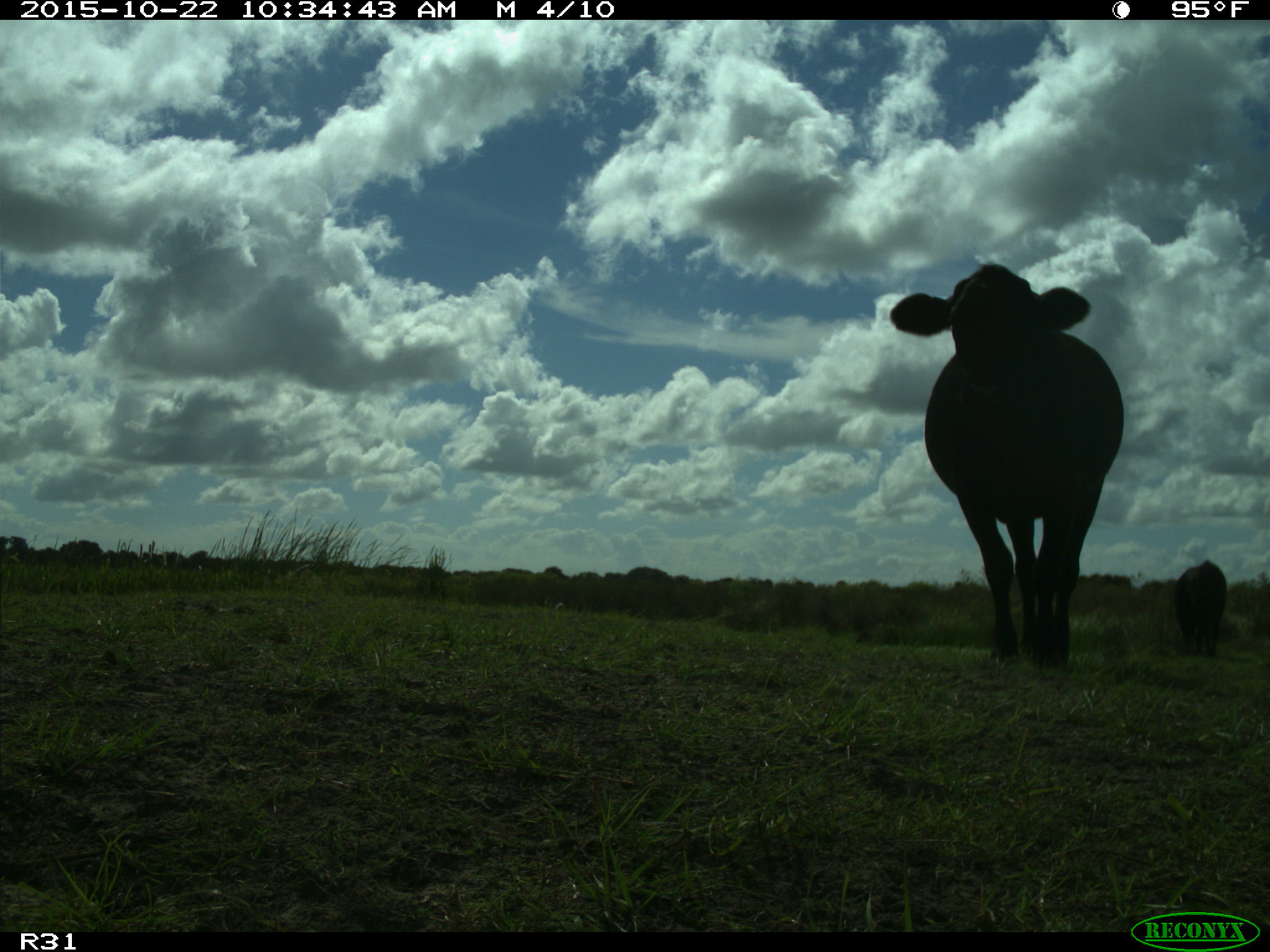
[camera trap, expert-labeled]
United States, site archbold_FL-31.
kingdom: Animalia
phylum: Chordata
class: Mammalia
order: Artiodactyla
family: Bovidae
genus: Bos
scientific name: Bos taurus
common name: domestic cow